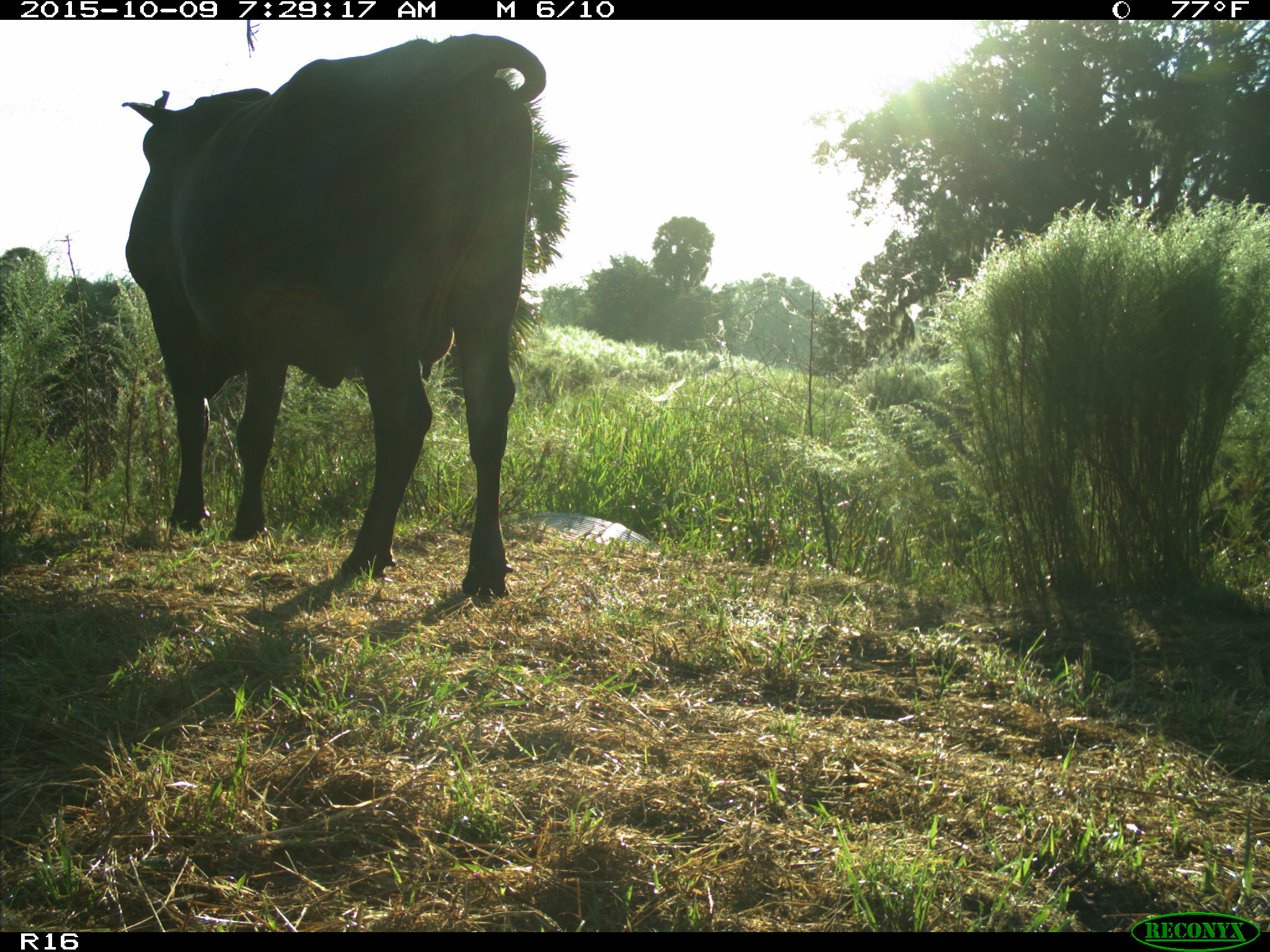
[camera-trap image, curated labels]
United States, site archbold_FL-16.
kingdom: Animalia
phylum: Chordata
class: Mammalia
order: Artiodactyla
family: Bovidae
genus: Bos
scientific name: Bos taurus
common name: domestic cow